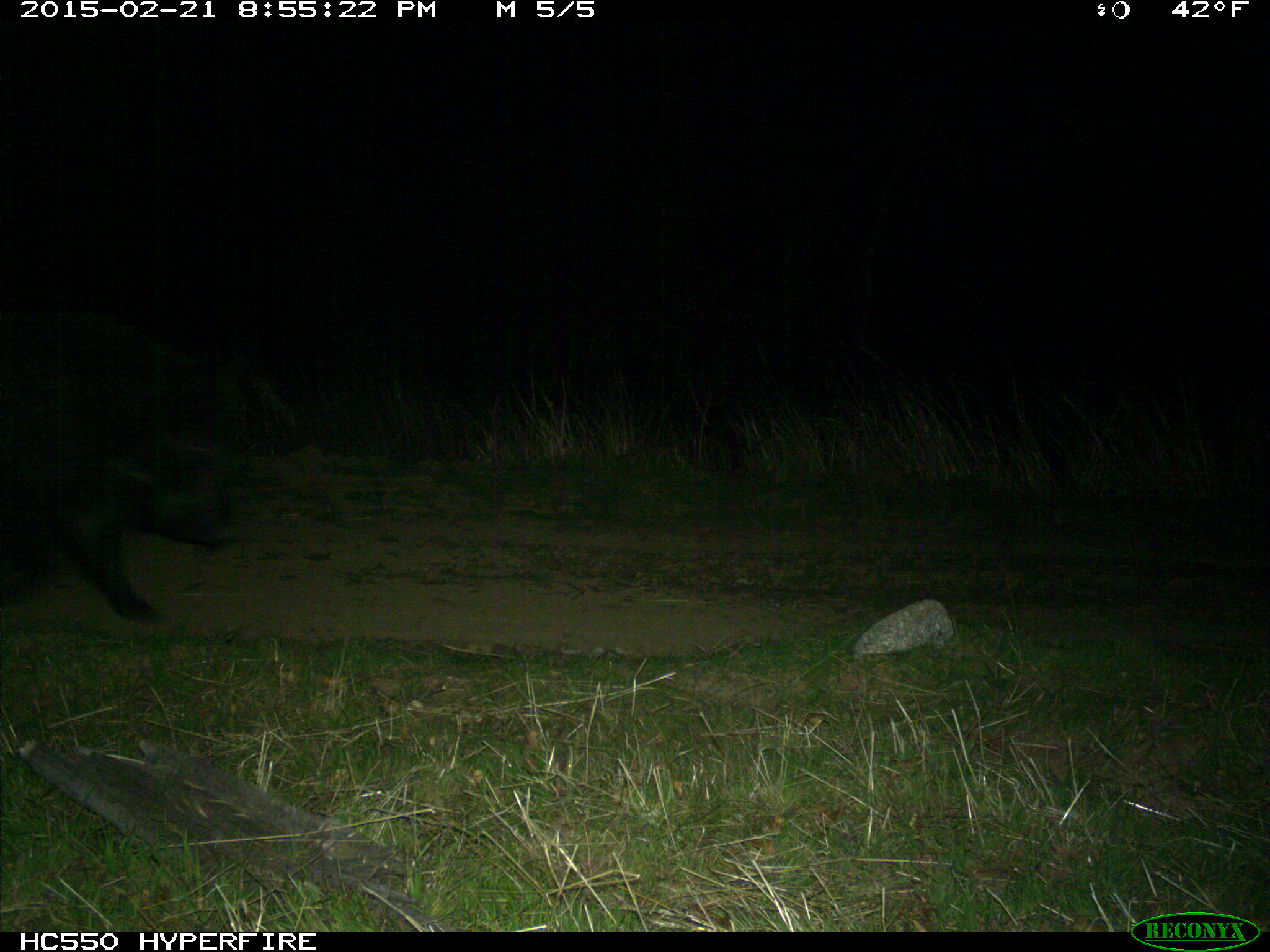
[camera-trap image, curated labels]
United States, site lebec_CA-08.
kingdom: Animalia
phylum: Chordata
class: Mammalia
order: Artiodactyla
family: Suidae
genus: Sus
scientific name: Sus scrofa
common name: wild boar